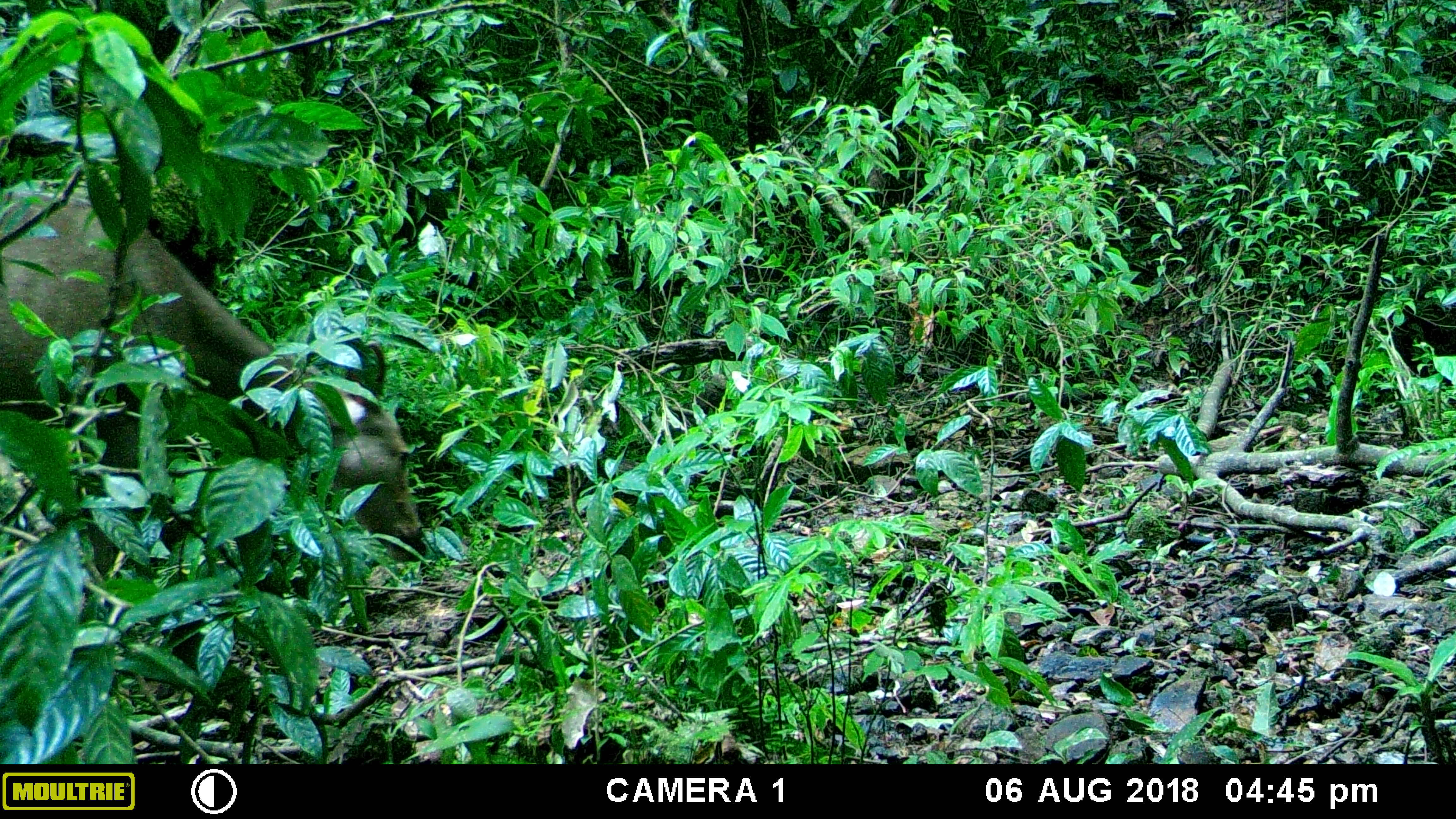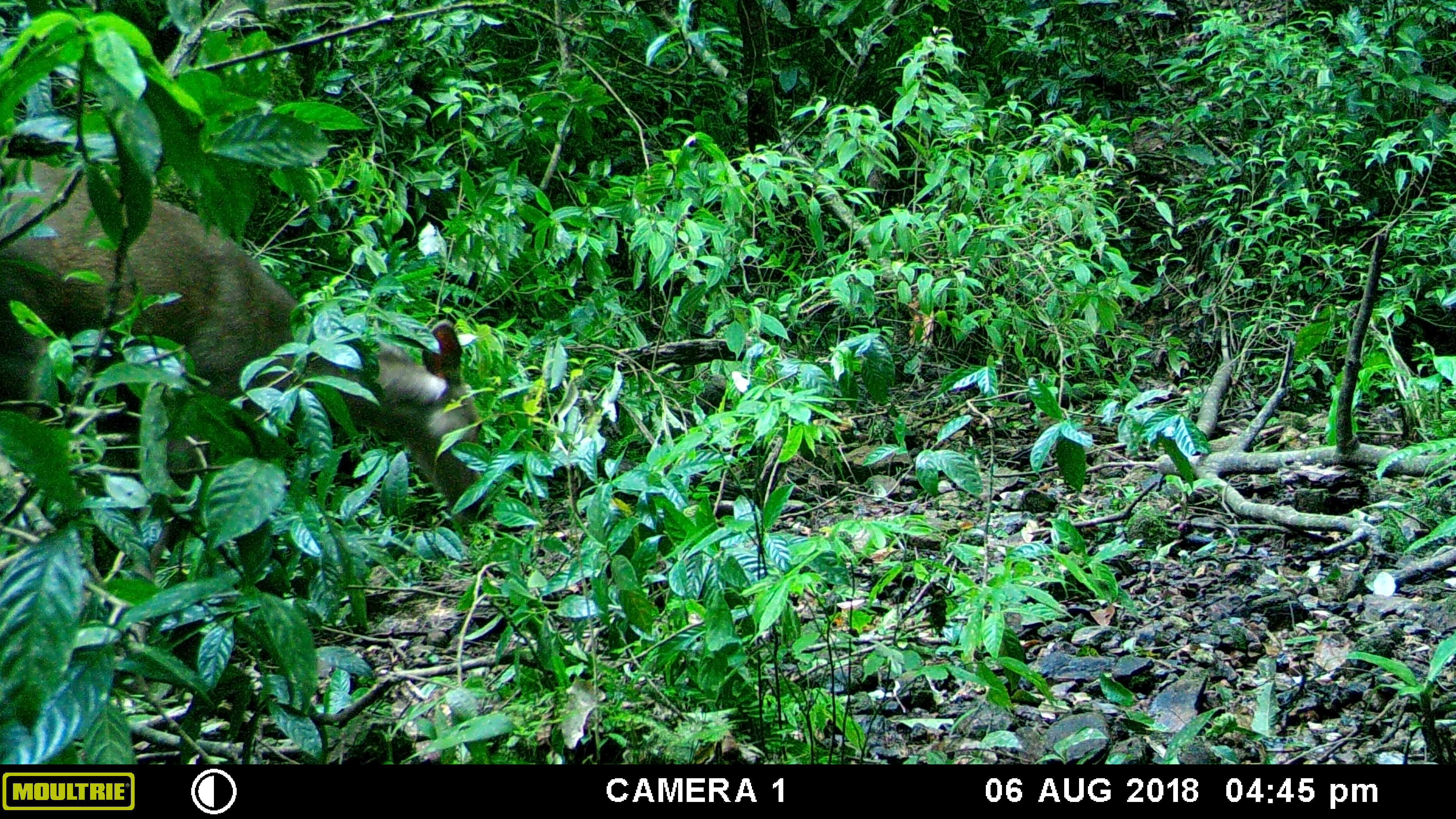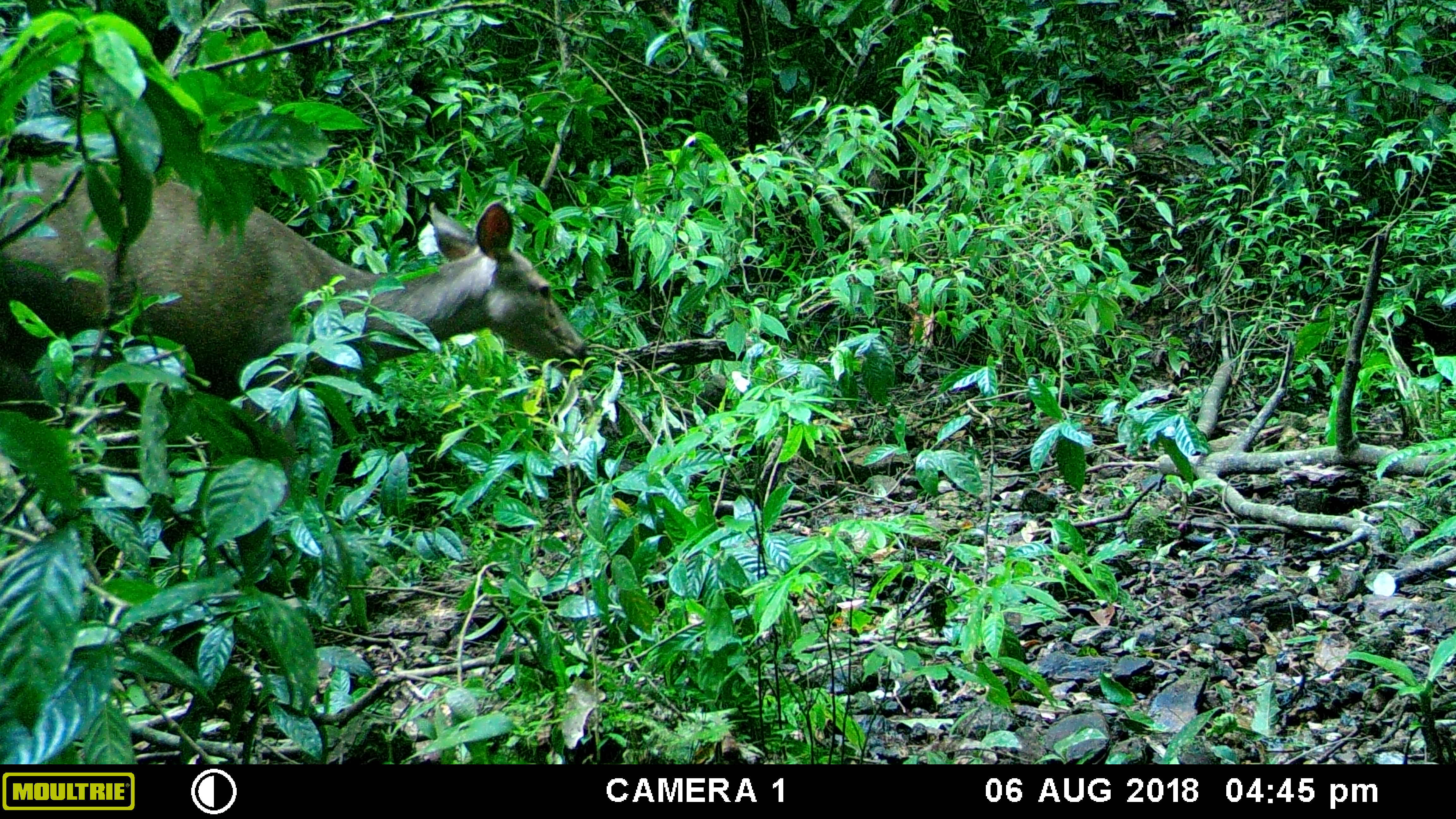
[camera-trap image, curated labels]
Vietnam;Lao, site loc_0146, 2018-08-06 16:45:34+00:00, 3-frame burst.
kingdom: Animalia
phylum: Chordata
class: Mammalia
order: Artiodactyla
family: Cervidae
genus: Rusa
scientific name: Rusa unicolor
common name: sambar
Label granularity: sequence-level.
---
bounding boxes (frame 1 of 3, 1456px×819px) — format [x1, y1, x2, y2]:
sambar: [0, 188, 424, 577]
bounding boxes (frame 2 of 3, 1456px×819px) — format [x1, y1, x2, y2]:
sambar: [0, 154, 494, 686]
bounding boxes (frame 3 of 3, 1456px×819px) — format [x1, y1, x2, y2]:
sambar: [0, 159, 588, 470]